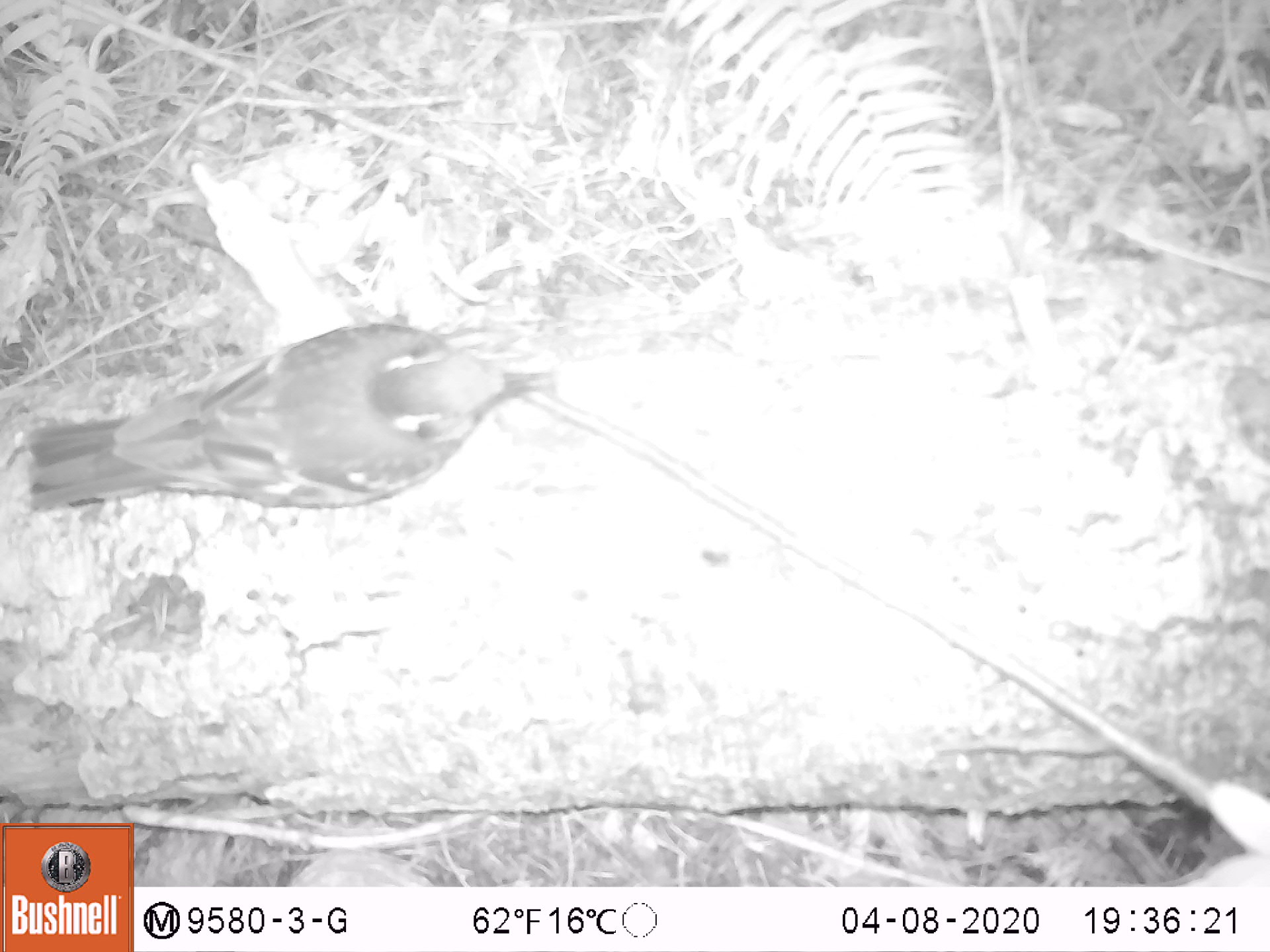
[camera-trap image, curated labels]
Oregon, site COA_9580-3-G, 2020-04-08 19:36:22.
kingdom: Animalia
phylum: Chordata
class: Aves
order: Passeriformes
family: Turdidae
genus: Ixoreus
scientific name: Ixoreus naevius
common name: varied thrush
Varied thrush (Ixoreus naevius).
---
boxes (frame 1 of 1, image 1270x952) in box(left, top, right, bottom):
varied thrush: box(29, 313, 558, 520)